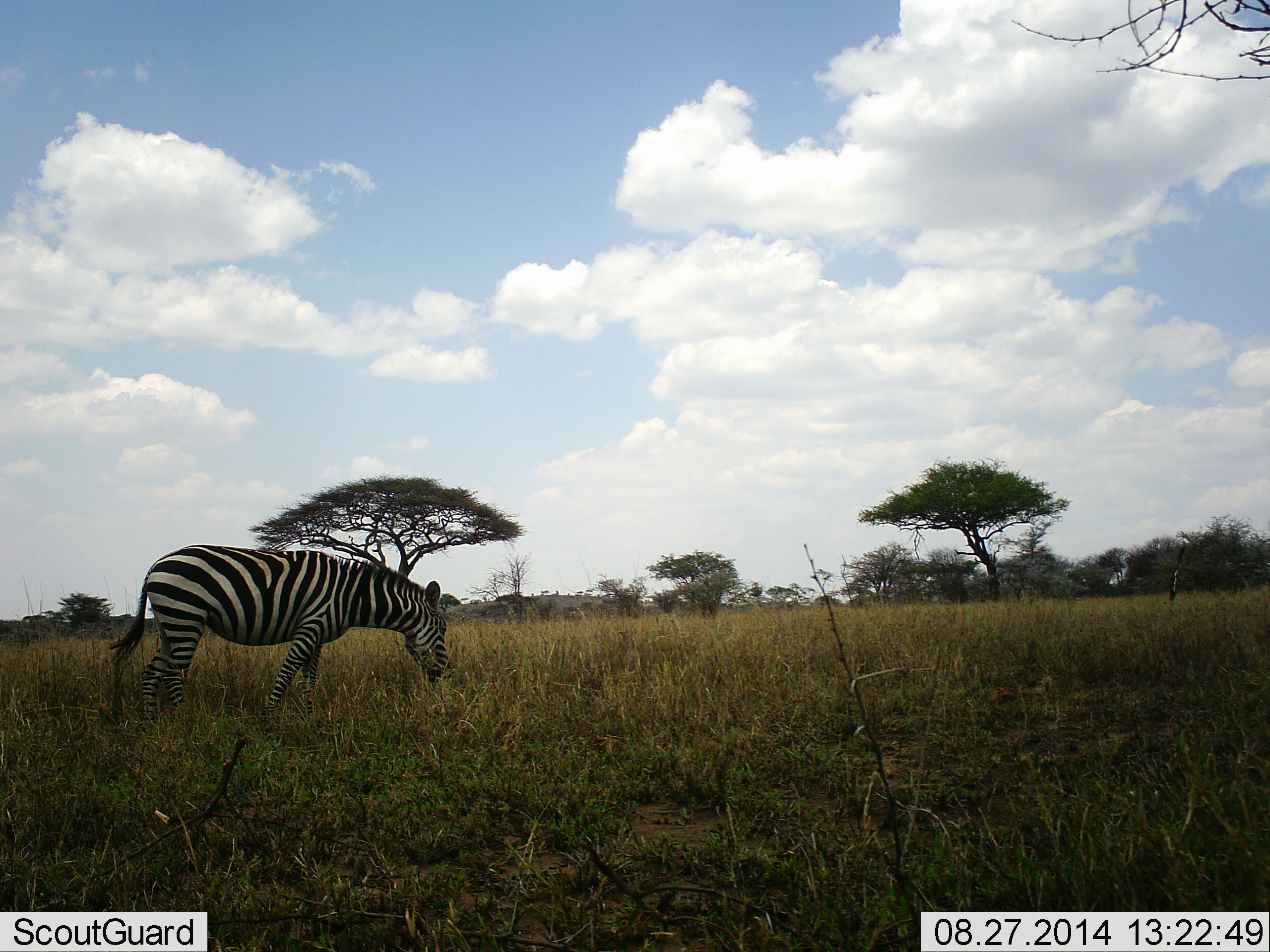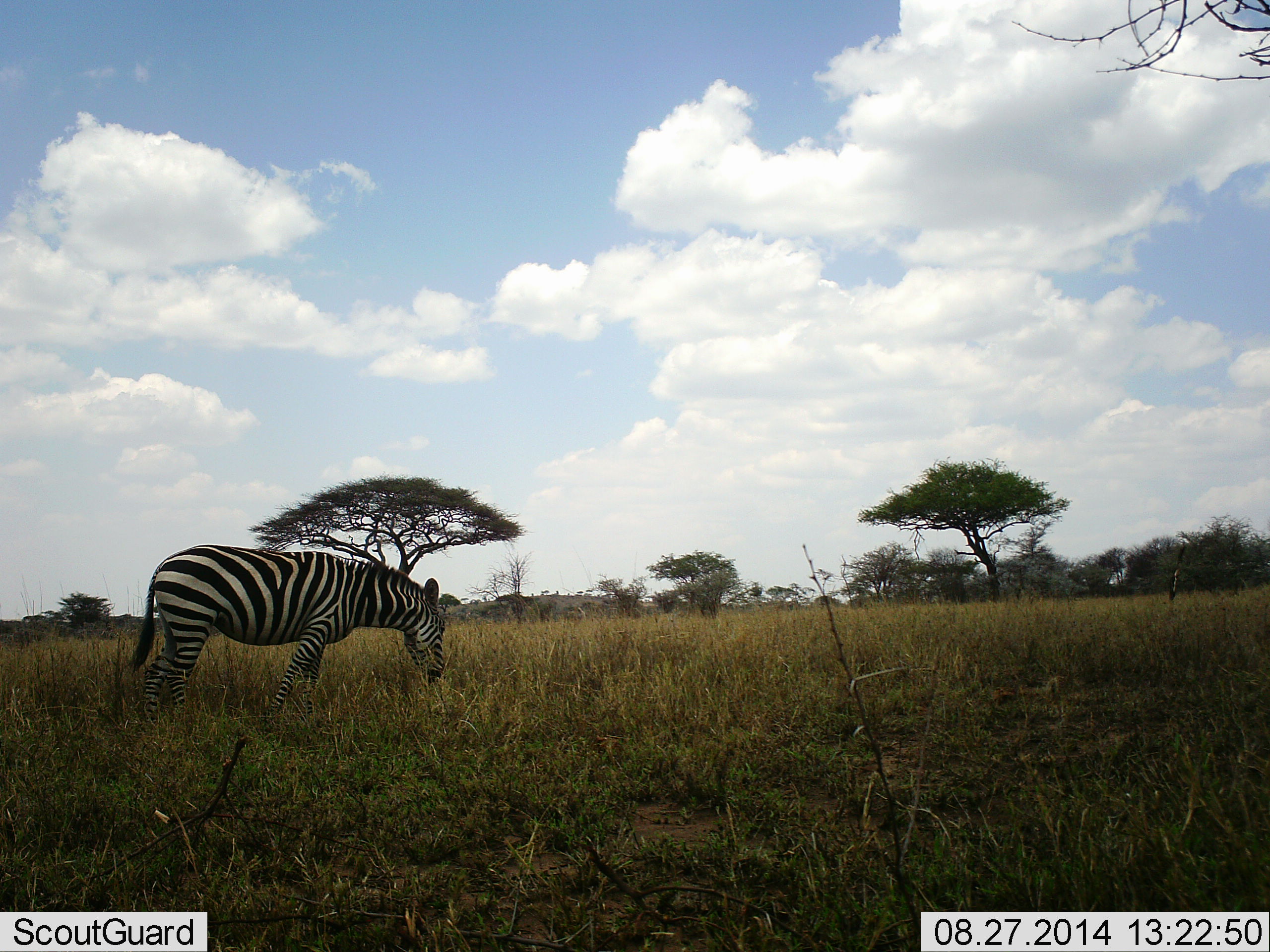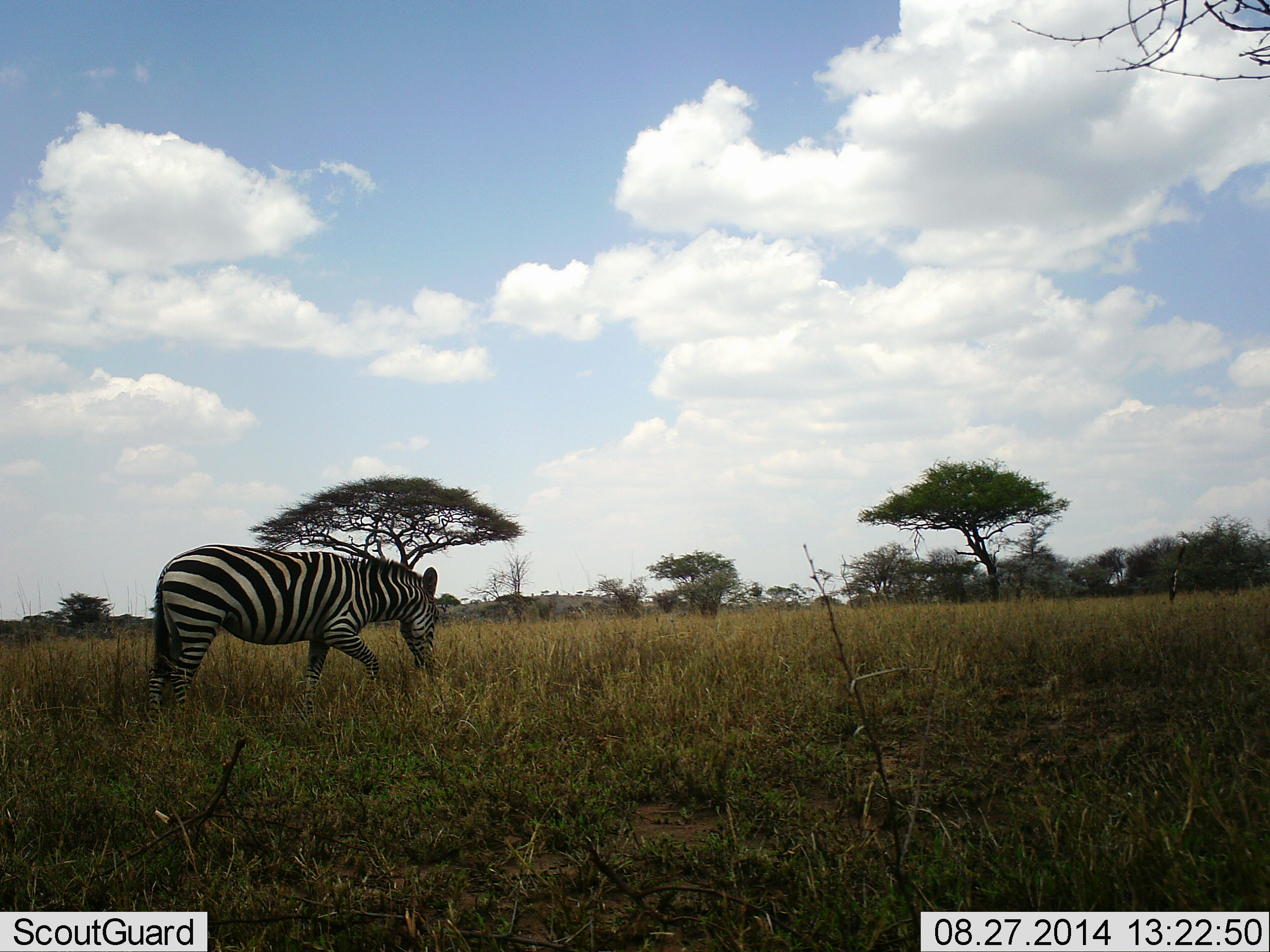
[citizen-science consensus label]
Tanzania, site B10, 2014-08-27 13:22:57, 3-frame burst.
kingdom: Animalia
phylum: Chordata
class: Mammalia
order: Perissodactyla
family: Equidae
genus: Equus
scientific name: Equus quagga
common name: plains zebra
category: zebra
Zebra (plains zebra) (Equus quagga), count 1. Behavior (volunteer vote fractions): standing 20%, resting 0%, moving 0%, interacting 0%. Young present (vote fraction): 0%. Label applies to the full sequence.